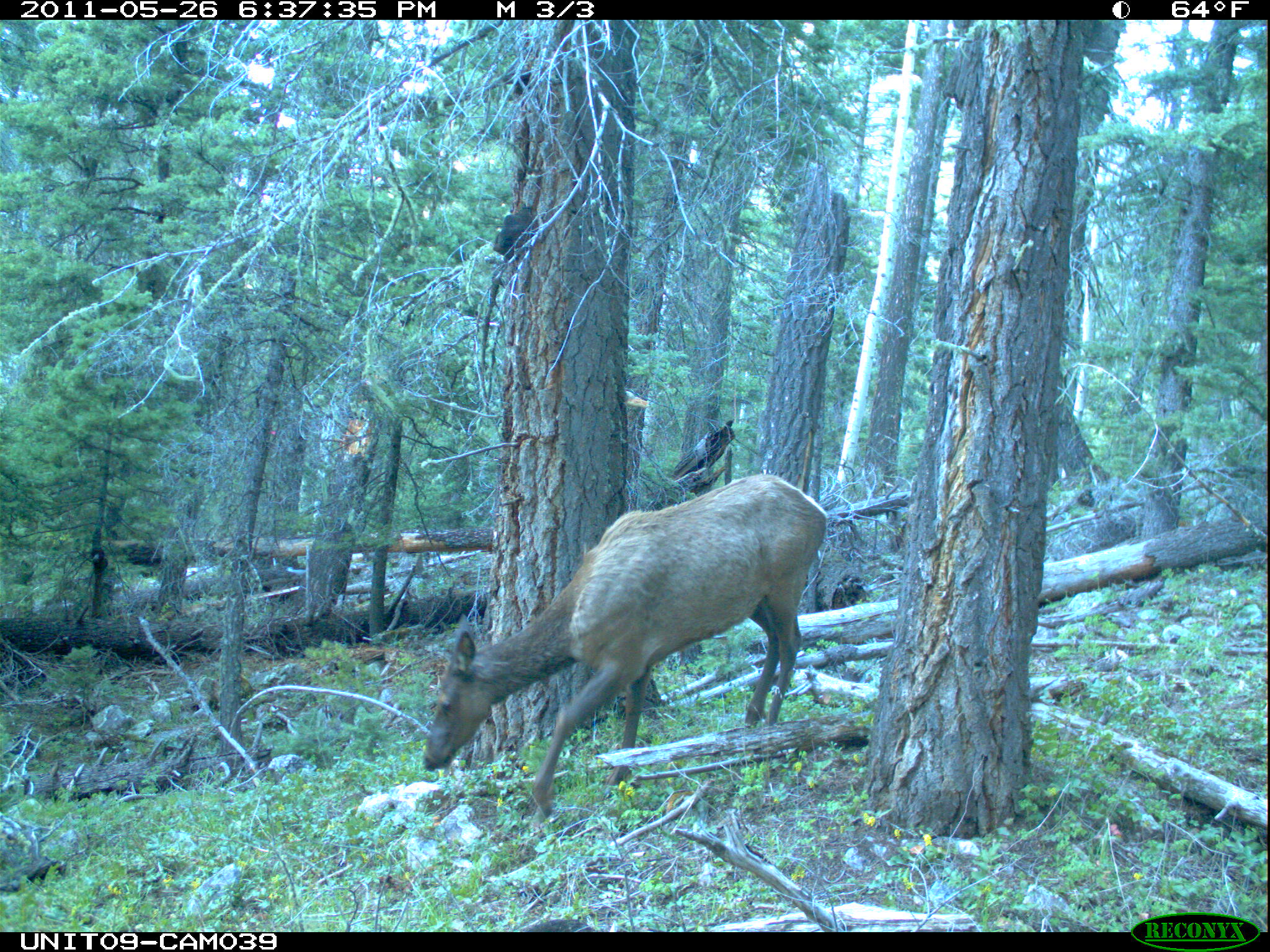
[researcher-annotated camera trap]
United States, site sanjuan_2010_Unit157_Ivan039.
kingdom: Animalia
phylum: Chordata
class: Mammalia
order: Artiodactyla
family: Cervidae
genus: Cervus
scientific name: Cervus elaphus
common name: red deer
Cervus elaphus (red deer).